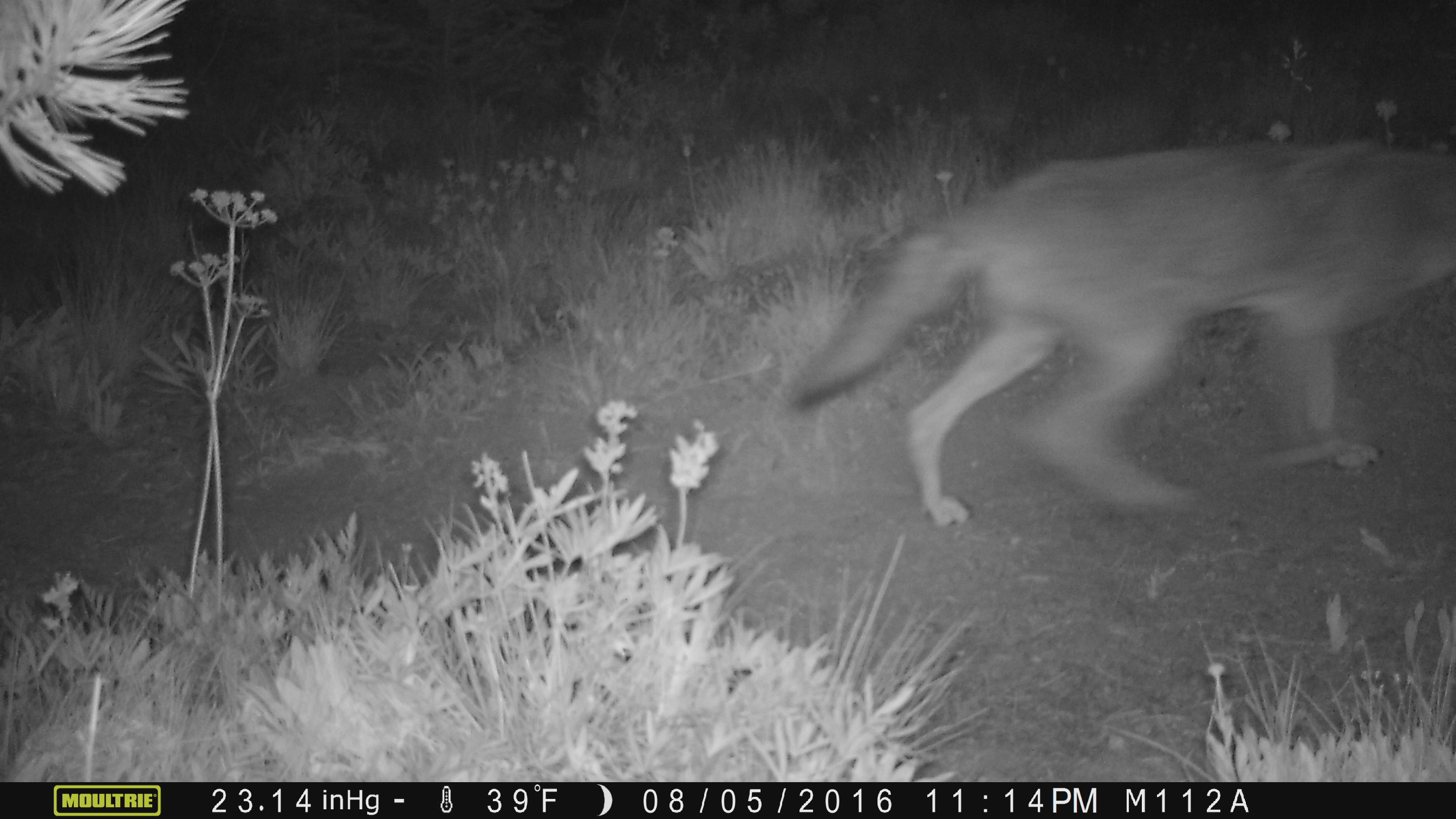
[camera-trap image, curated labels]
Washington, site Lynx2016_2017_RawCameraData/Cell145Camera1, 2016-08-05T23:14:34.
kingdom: Animalia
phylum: Chordata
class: Mammalia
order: Carnivora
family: Canidae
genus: Canis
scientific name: Canis latrans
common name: coyote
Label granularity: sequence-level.